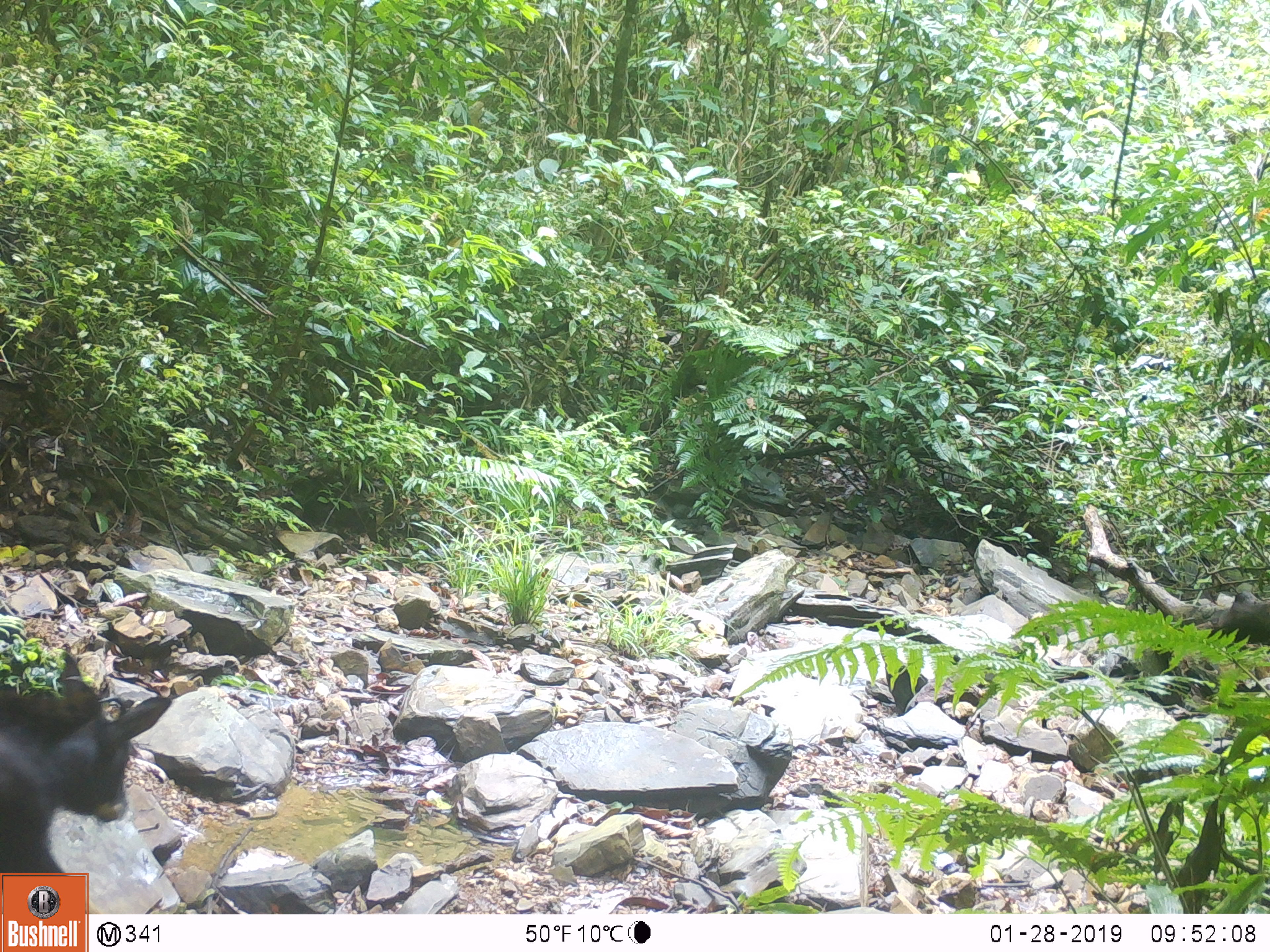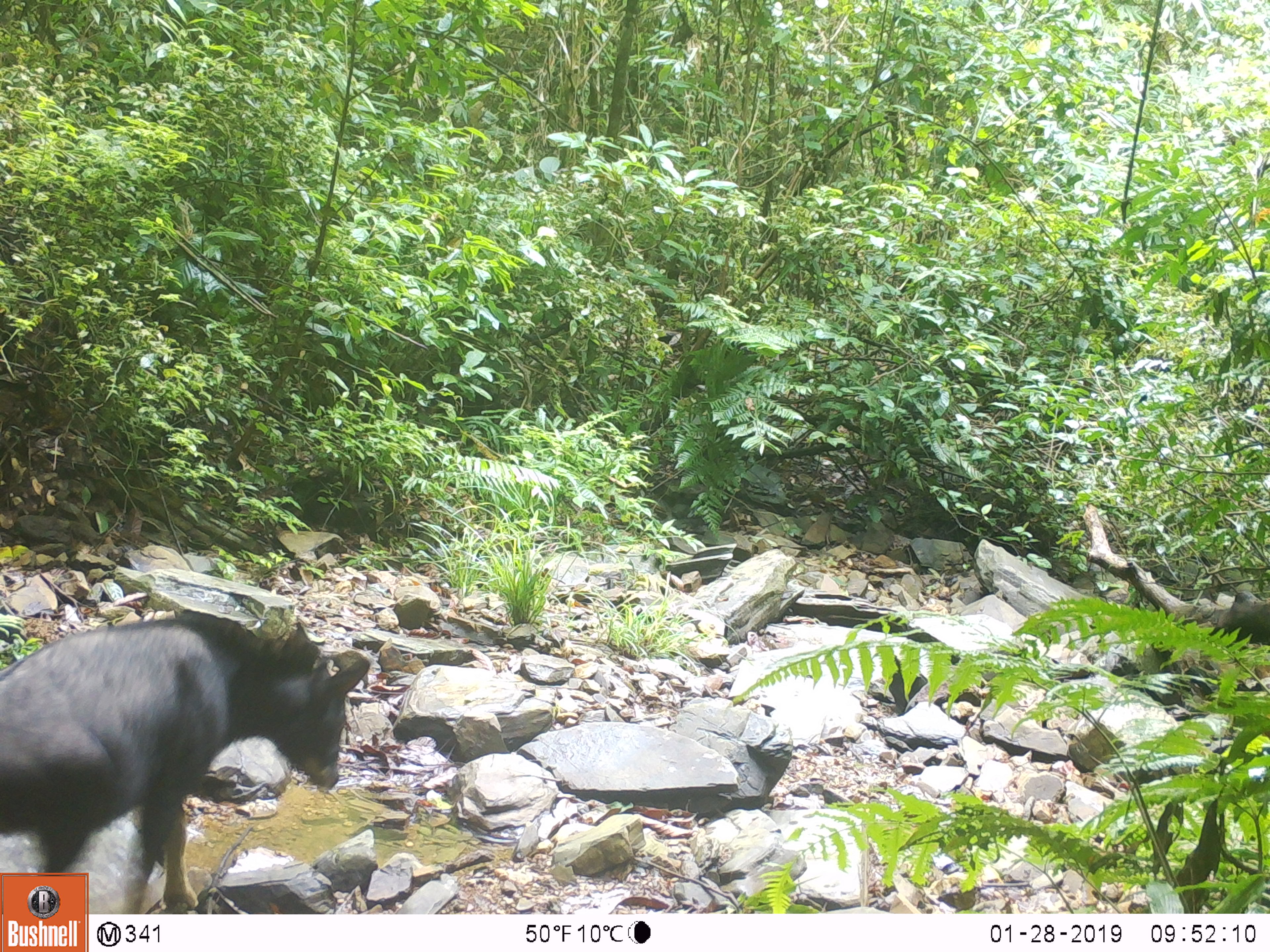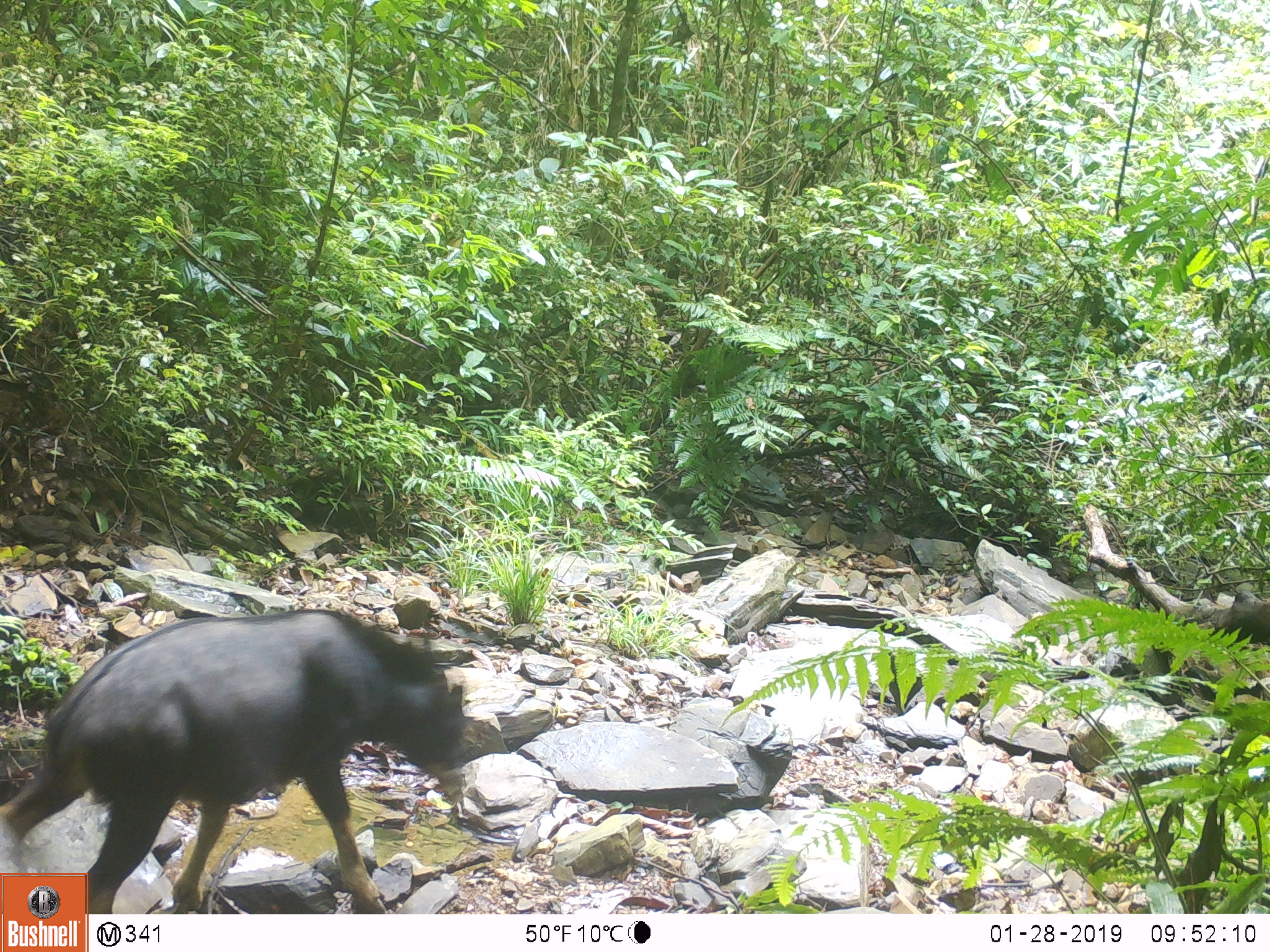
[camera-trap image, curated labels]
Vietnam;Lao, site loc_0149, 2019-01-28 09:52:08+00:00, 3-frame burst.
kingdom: Animalia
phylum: Chordata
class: Mammalia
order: Artiodactyla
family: Bovidae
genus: Capricornis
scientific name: Capricornis sumatraensis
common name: chinese serow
Chinese serow (Capricornis sumatraensis). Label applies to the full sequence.